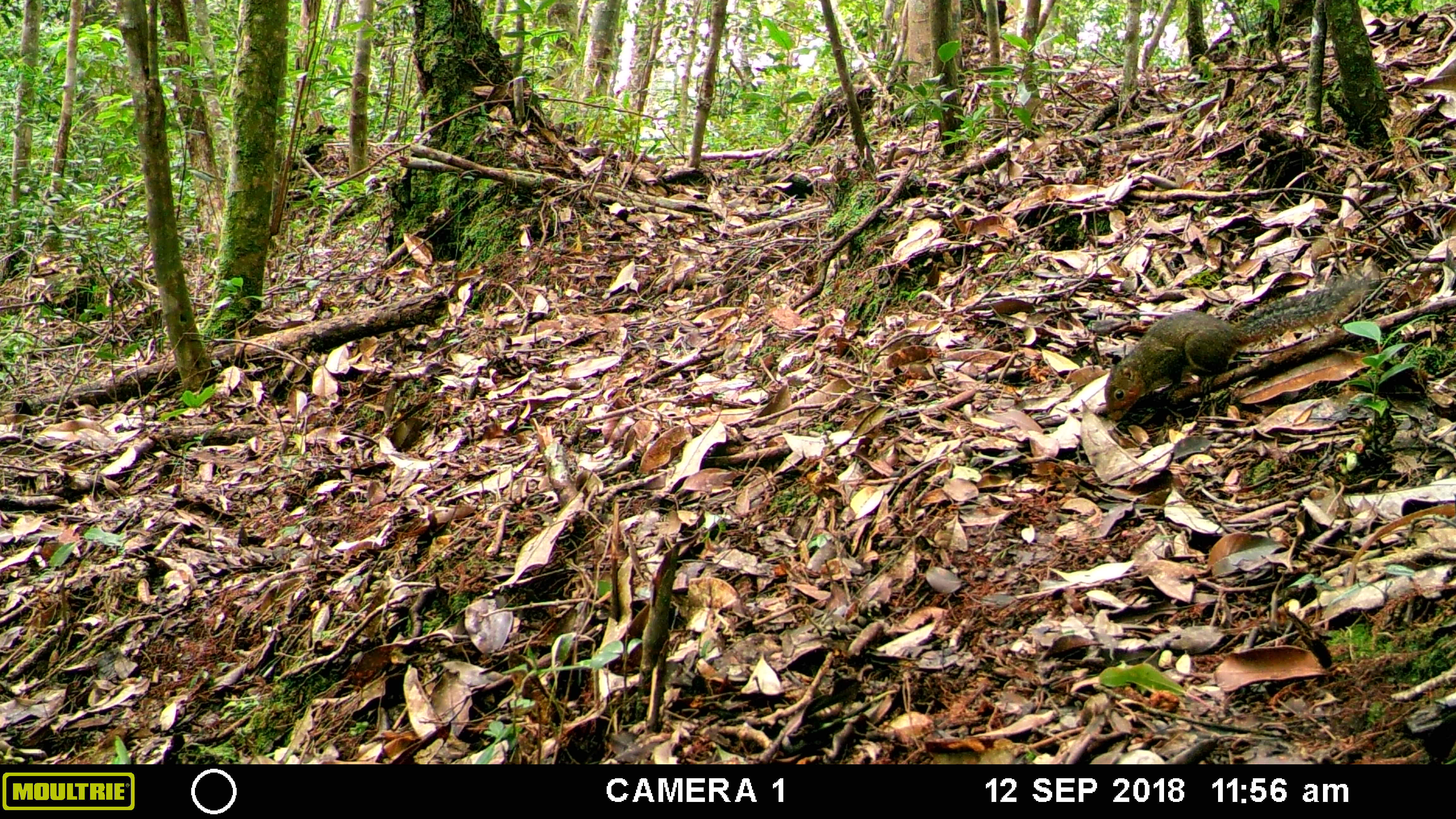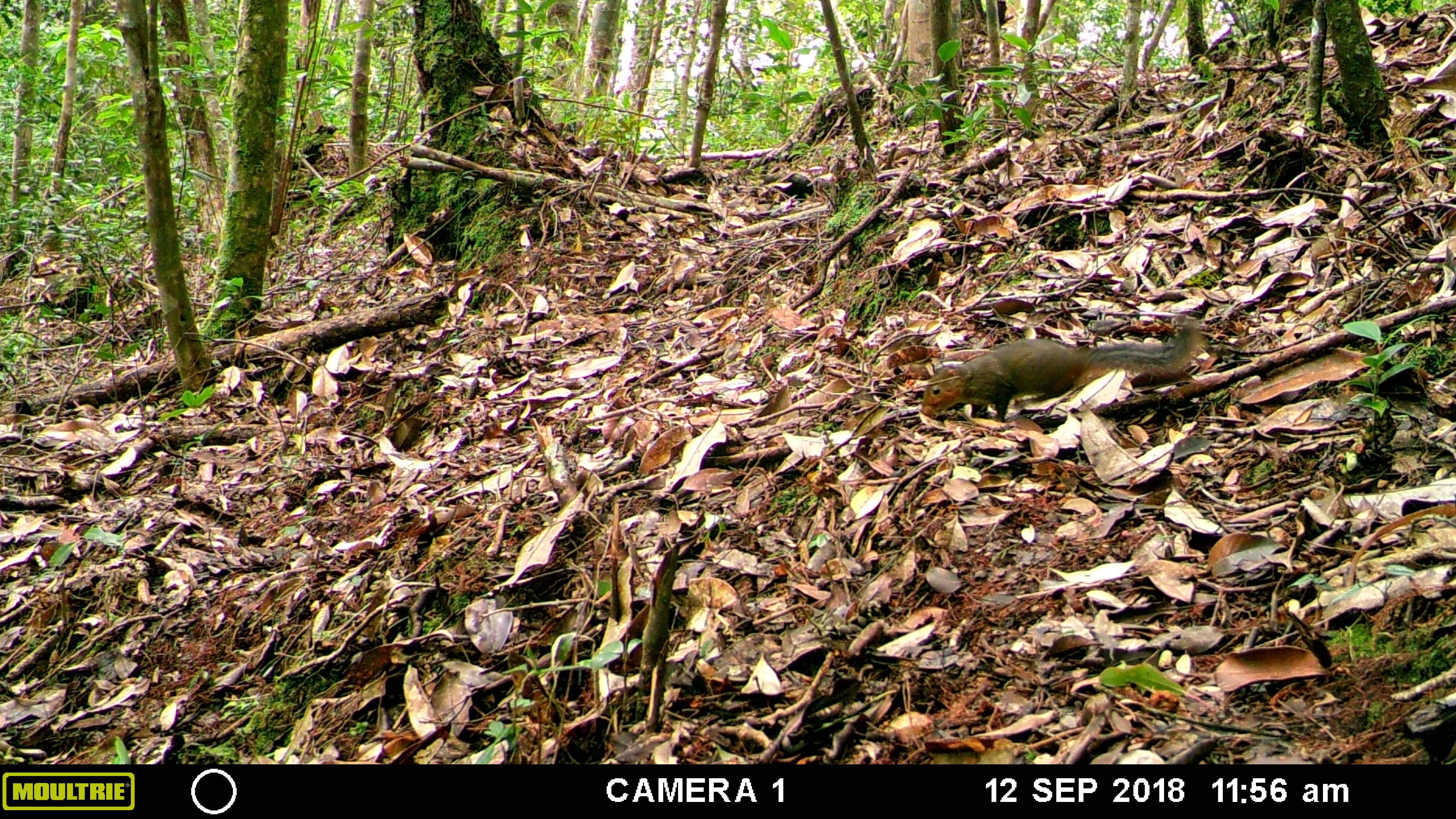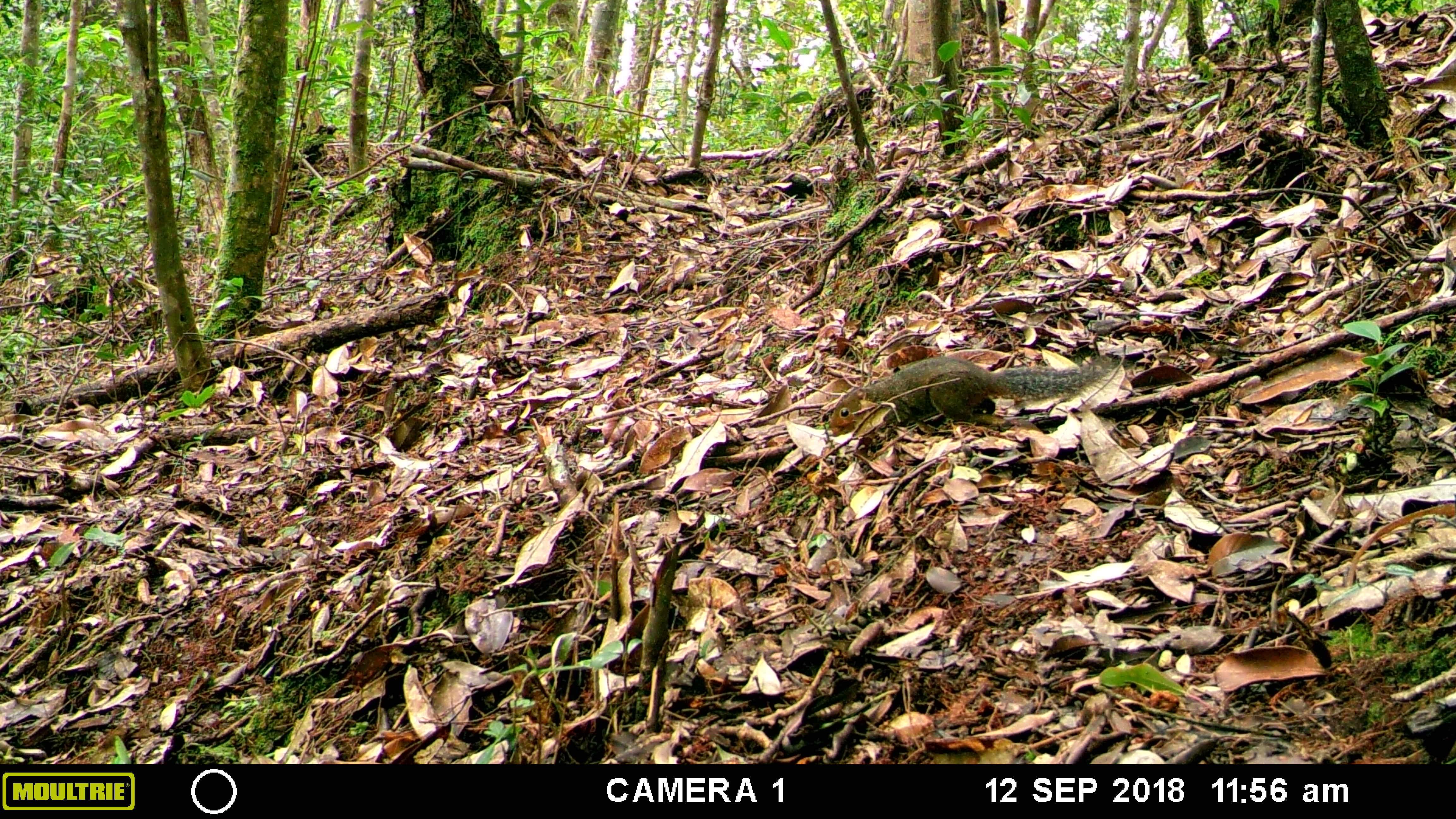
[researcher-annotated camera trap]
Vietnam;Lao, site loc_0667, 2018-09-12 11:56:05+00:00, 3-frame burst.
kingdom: Animalia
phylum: Chordata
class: Mammalia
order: Rodentia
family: Sciuridae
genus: Dremomys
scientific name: Dremomys rufigenis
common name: red-cheeked squirrel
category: red cheeked squirrel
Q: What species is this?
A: Red cheeked squirrel (red-cheeked squirrel) (Dremomys rufigenis).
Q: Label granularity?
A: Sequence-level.